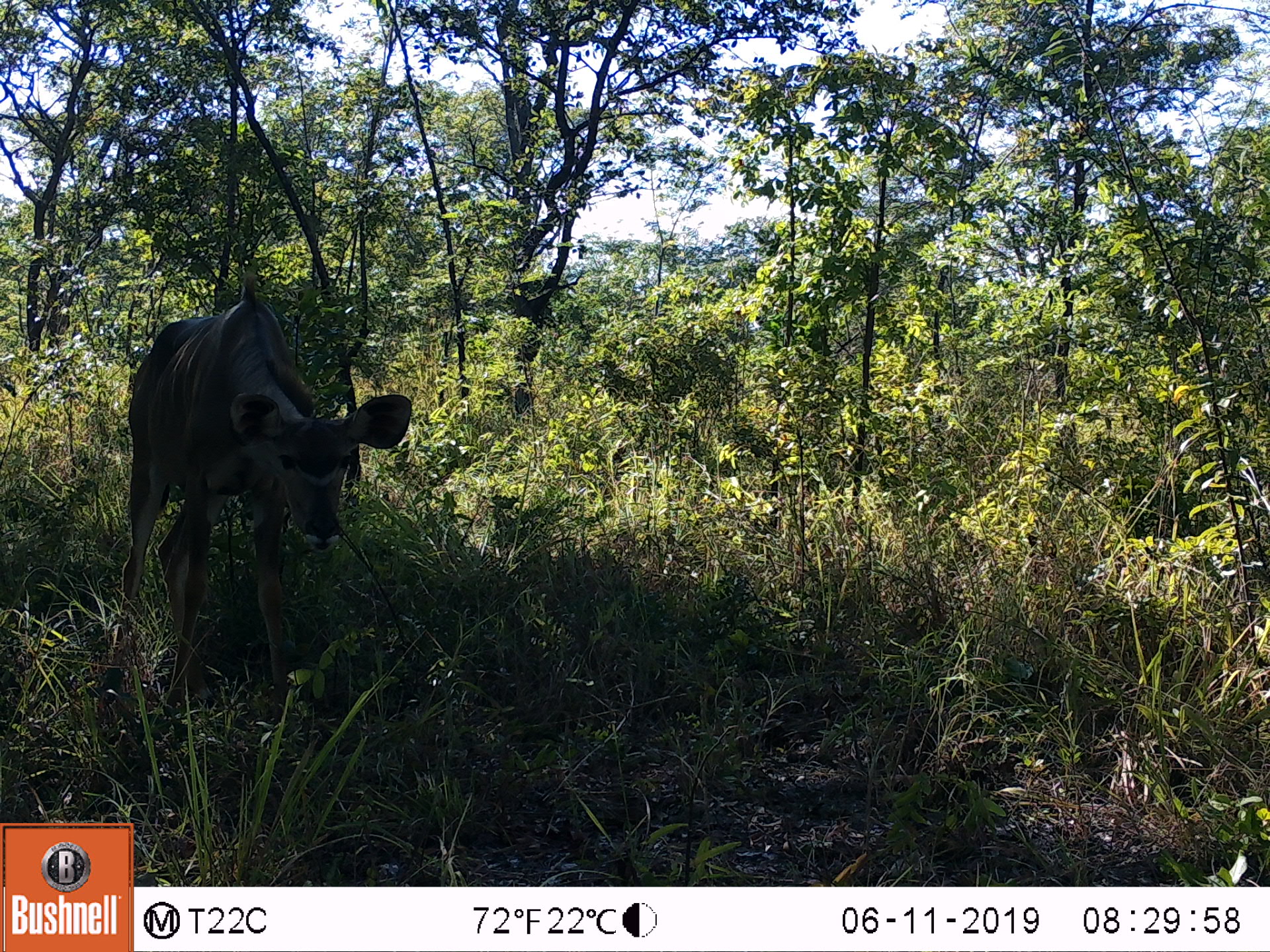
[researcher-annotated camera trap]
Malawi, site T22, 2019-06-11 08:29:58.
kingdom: Animalia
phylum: Chordata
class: Mammalia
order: Artiodactyla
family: Bovidae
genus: Tragelaphus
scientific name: Tragelaphus strepsiceros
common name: greater kudu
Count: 1.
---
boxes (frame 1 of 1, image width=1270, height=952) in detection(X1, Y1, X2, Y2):
greater kudu: detection(98, 261, 410, 695)